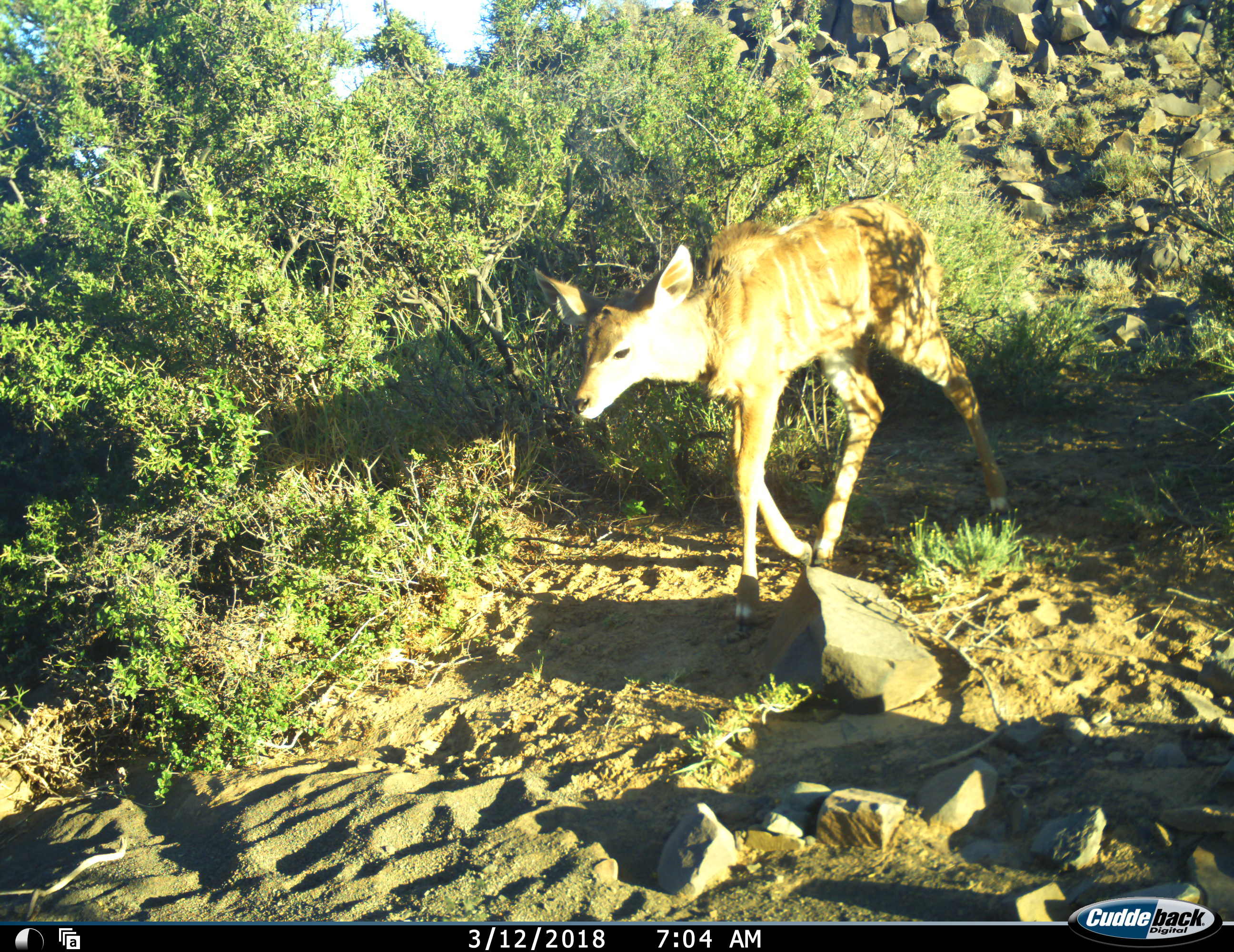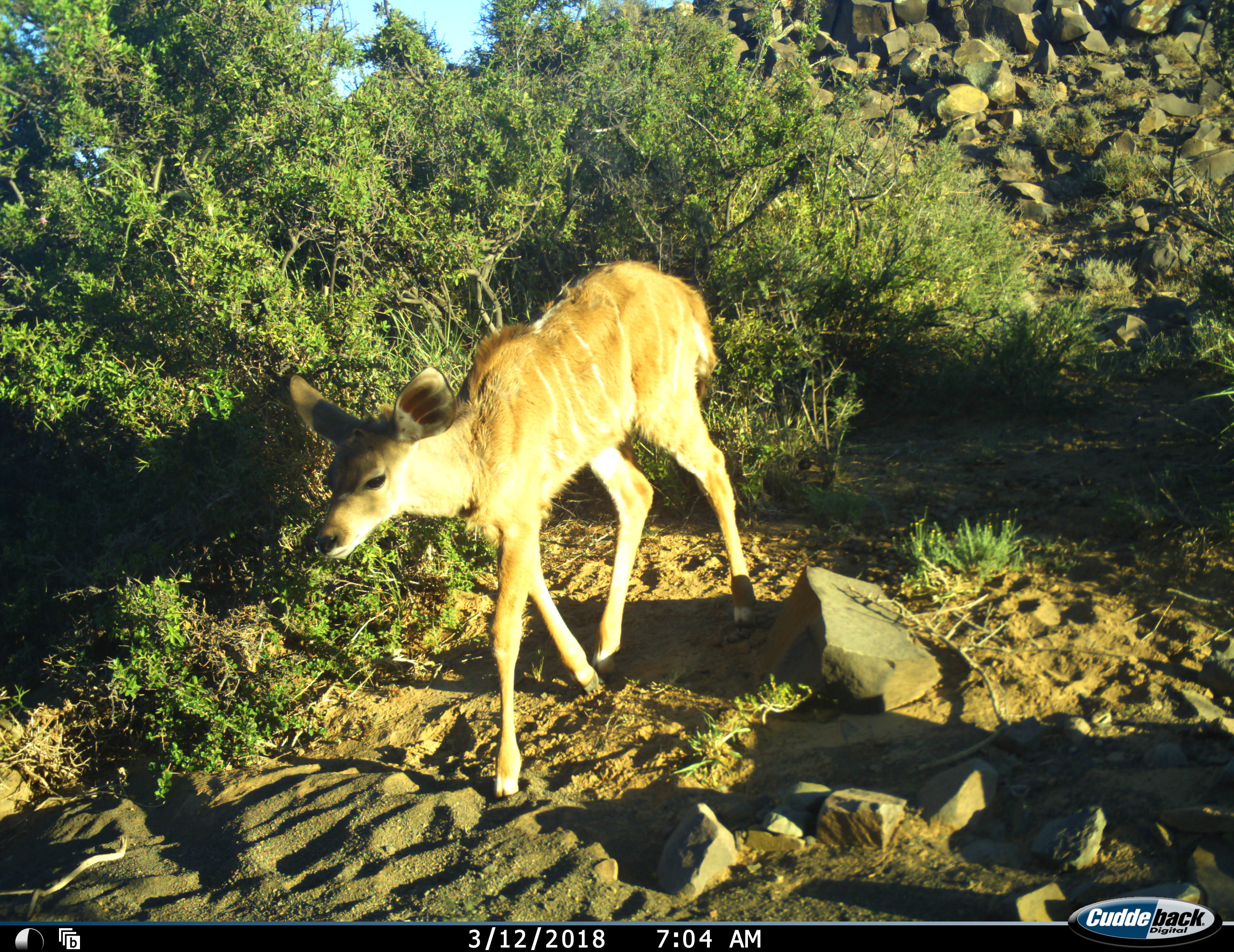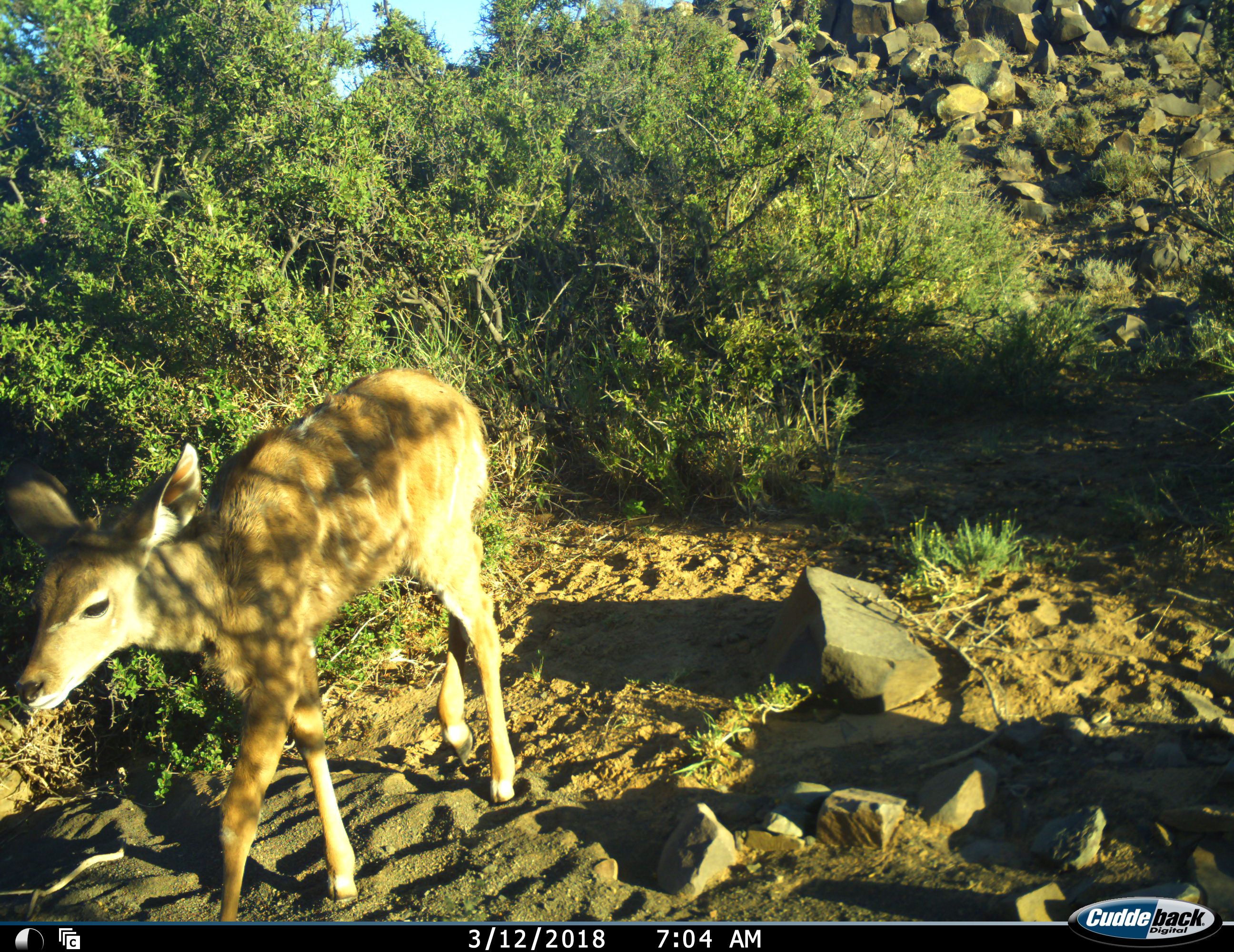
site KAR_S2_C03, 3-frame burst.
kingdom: Animalia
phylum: Chordata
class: Mammalia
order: Artiodactyla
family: Bovidae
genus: Tragelaphus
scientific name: Tragelaphus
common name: kudu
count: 1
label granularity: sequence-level